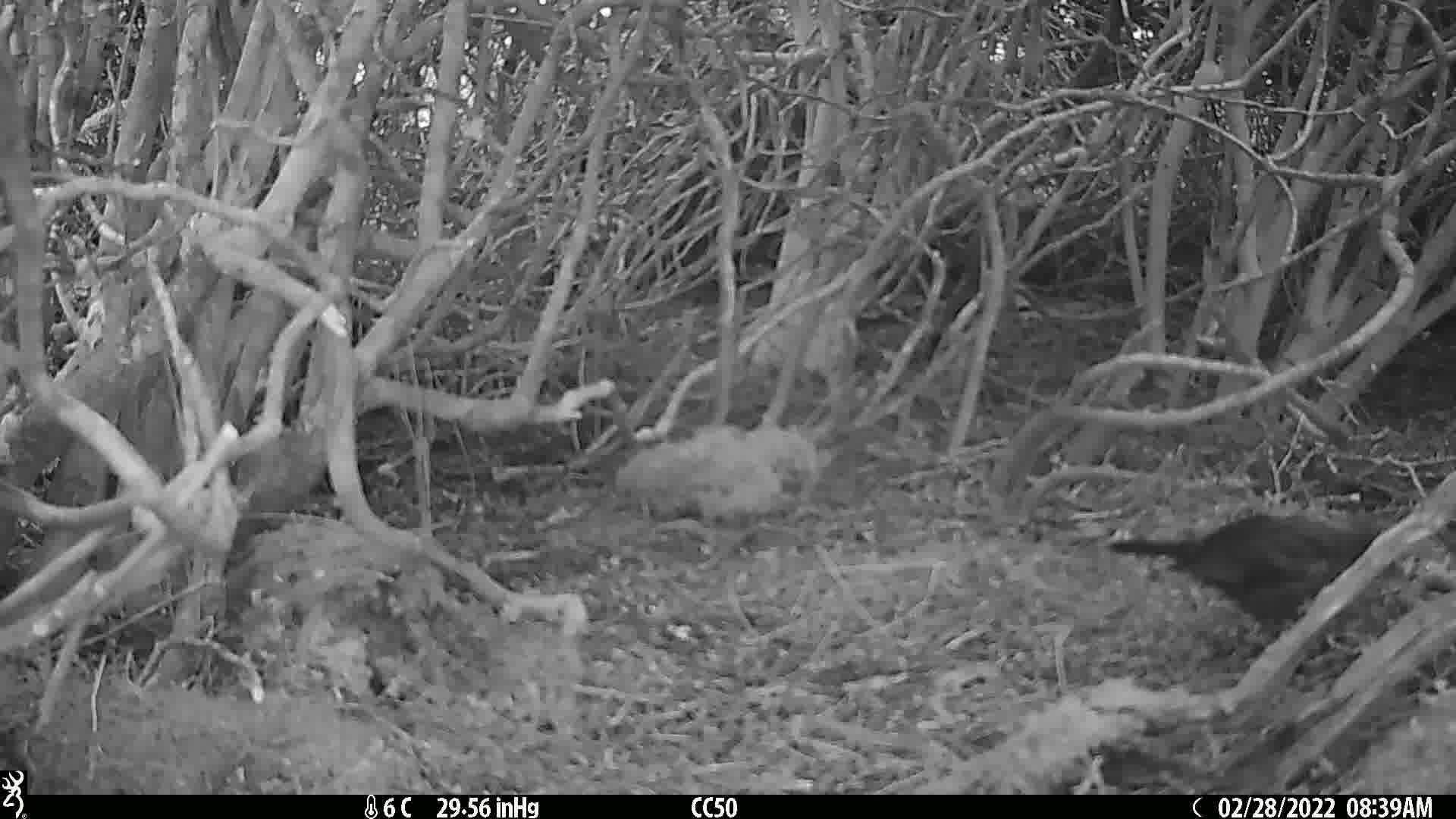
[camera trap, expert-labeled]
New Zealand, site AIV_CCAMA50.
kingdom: Animalia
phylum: Chordata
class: Aves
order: Passeriformes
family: Turdidae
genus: Turdus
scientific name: Turdus merula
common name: eurasian blackbird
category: blackbird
Blackbird (eurasian blackbird) (Turdus merula).